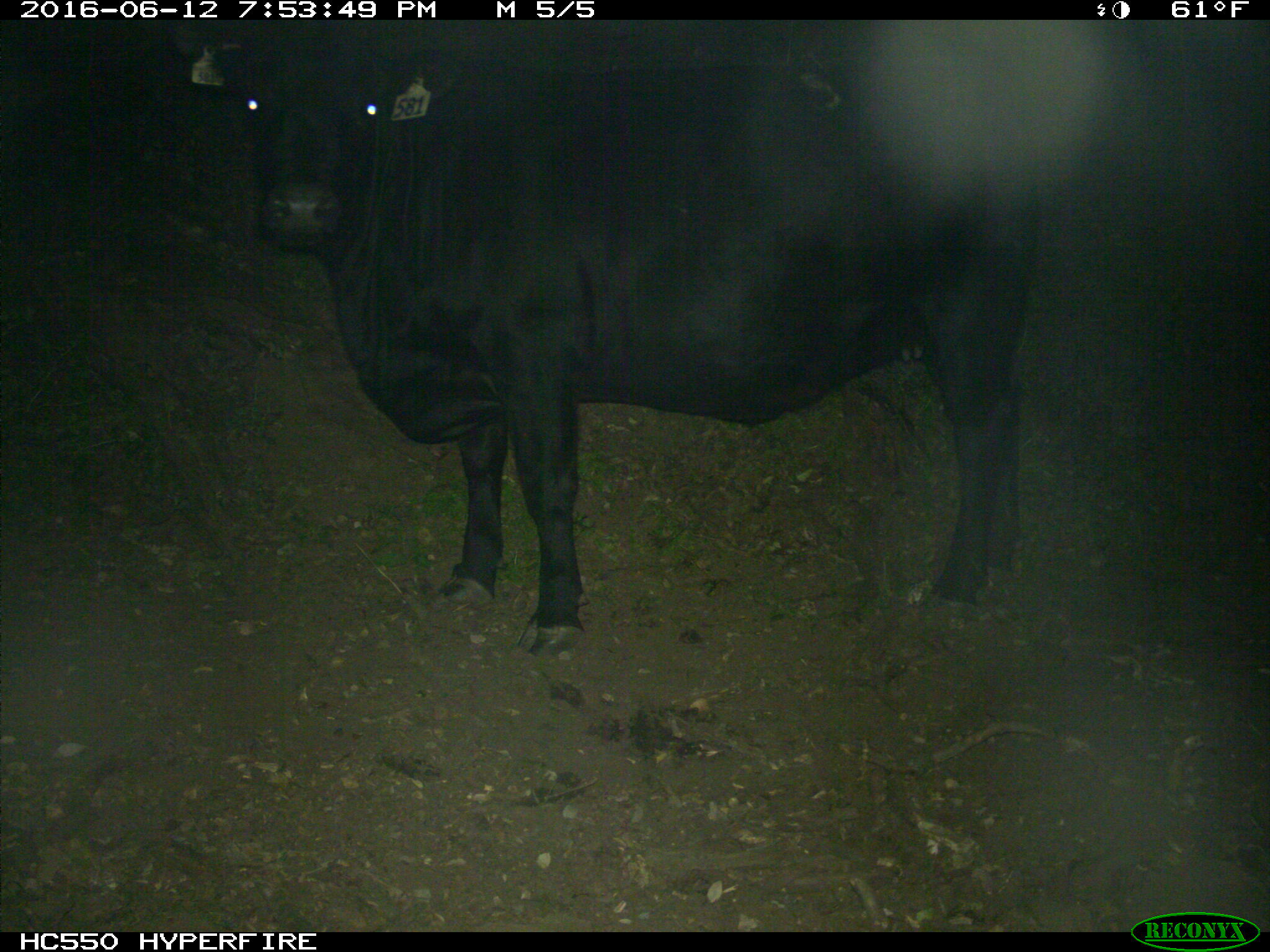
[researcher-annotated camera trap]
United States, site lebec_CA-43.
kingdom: Animalia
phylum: Chordata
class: Mammalia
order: Artiodactyla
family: Bovidae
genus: Bos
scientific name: Bos taurus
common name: domestic cow